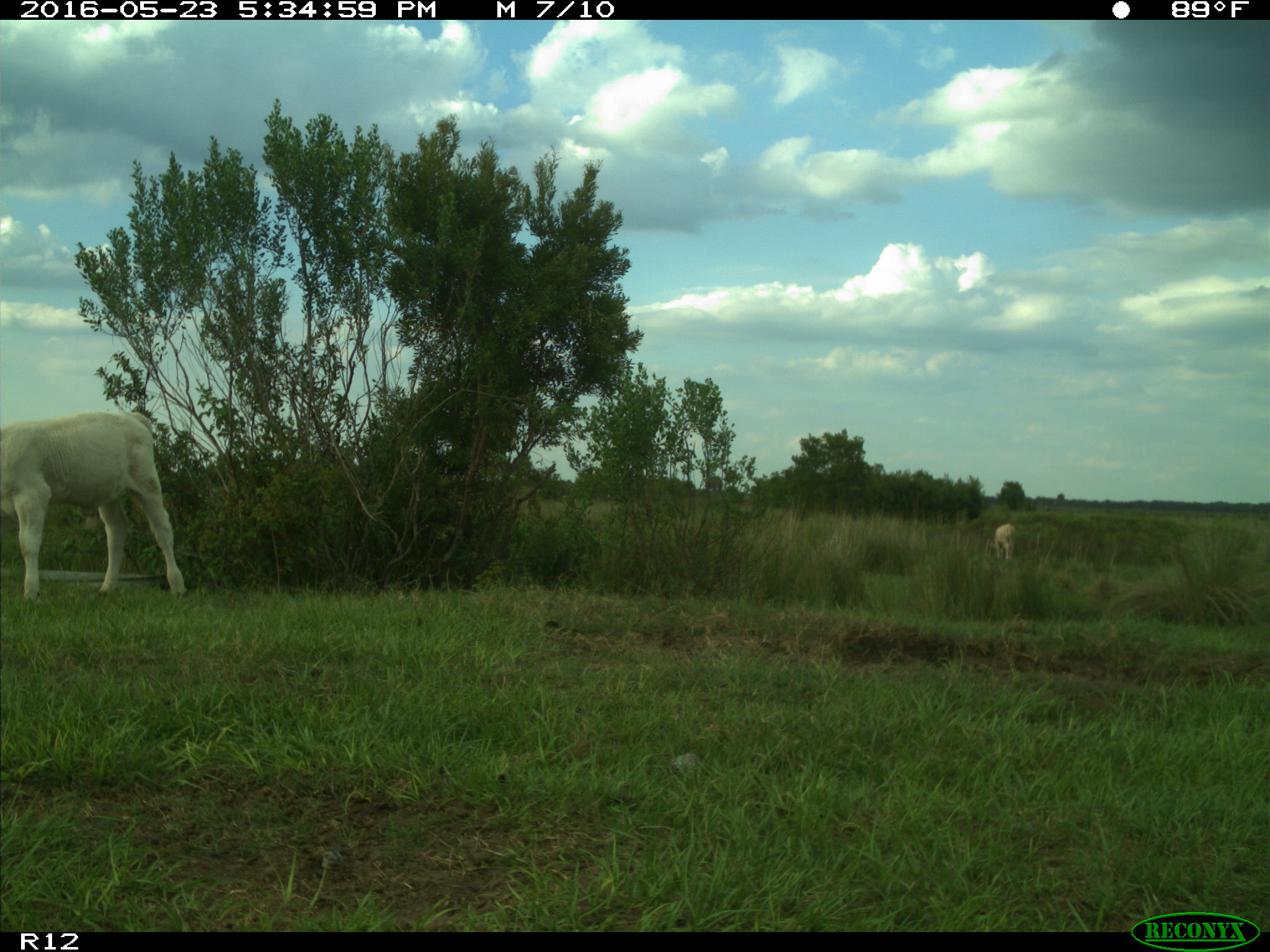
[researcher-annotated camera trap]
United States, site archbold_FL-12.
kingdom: Animalia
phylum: Chordata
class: Mammalia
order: Artiodactyla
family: Bovidae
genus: Bos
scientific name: Bos taurus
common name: domestic cow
Bos taurus (domestic cow).